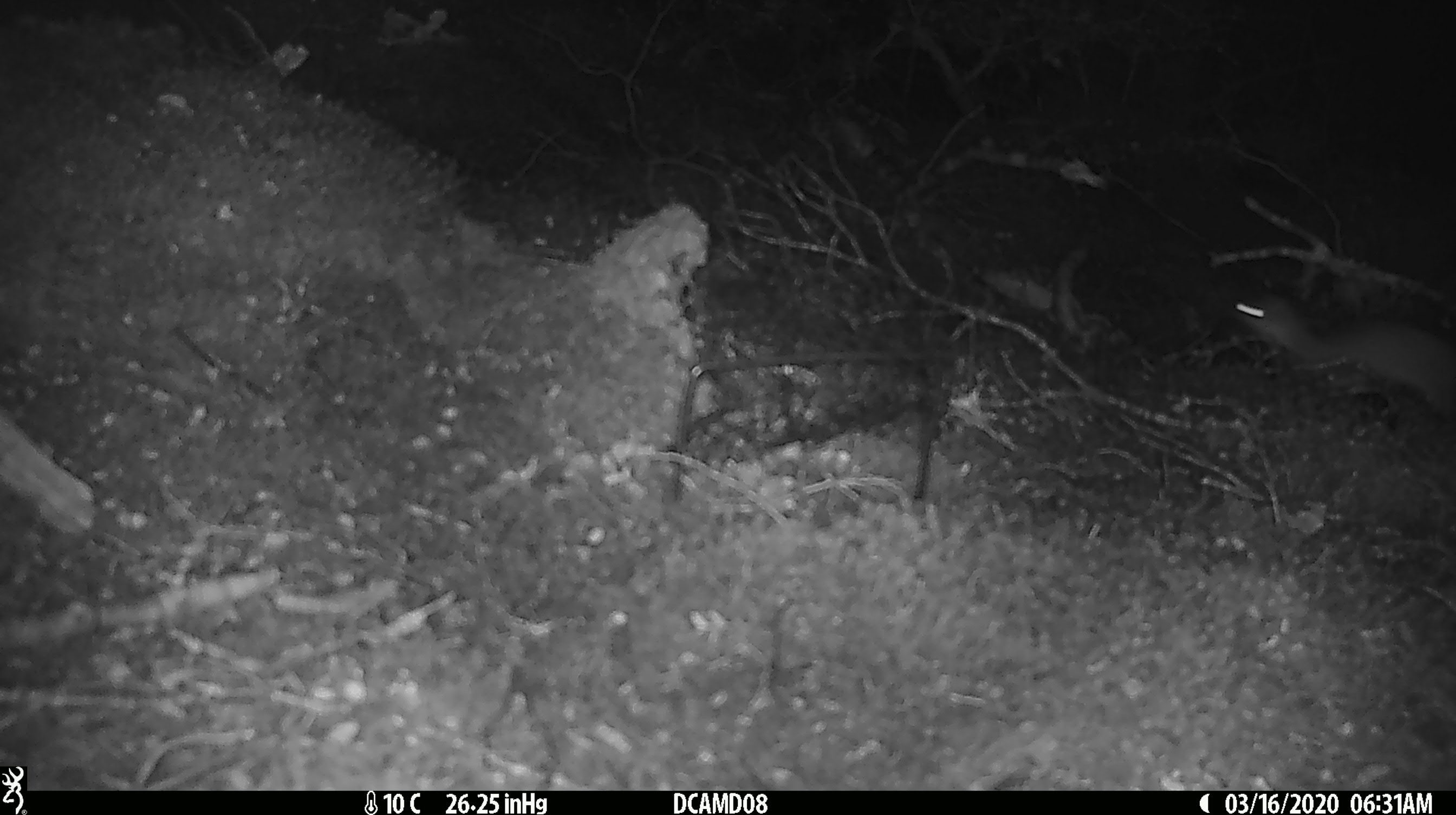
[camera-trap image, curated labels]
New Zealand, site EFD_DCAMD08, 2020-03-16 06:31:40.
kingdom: Animalia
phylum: Chordata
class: Mammalia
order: Rodentia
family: Muridae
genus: Mus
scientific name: Mus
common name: mouse